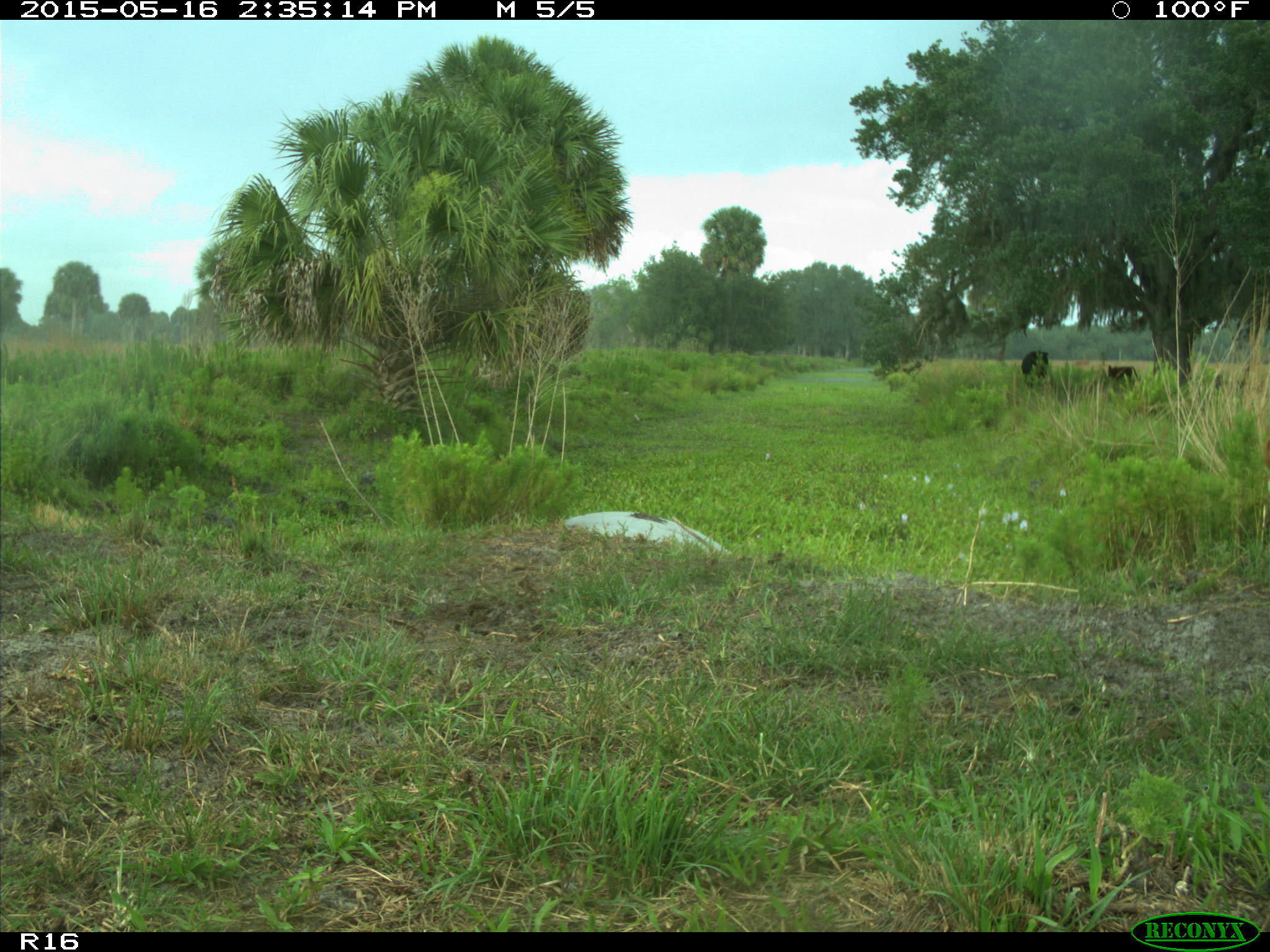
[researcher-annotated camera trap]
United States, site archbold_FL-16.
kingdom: Animalia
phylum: Chordata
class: Mammalia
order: Artiodactyla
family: Bovidae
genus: Bos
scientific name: Bos taurus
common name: domestic cow